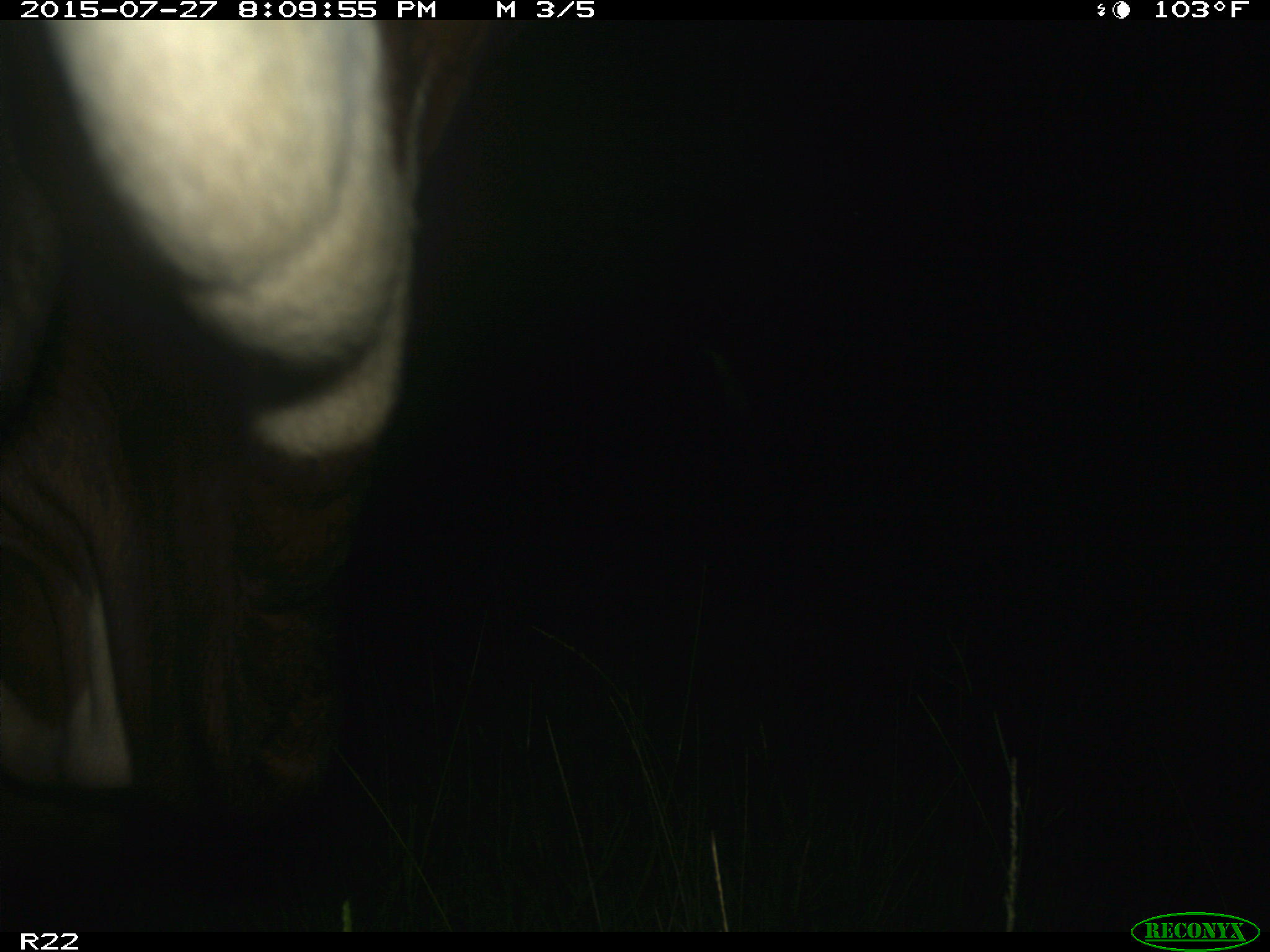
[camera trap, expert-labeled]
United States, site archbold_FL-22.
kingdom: Animalia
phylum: Chordata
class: Mammalia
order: Artiodactyla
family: Suidae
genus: Sus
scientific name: Sus scrofa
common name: wild boar